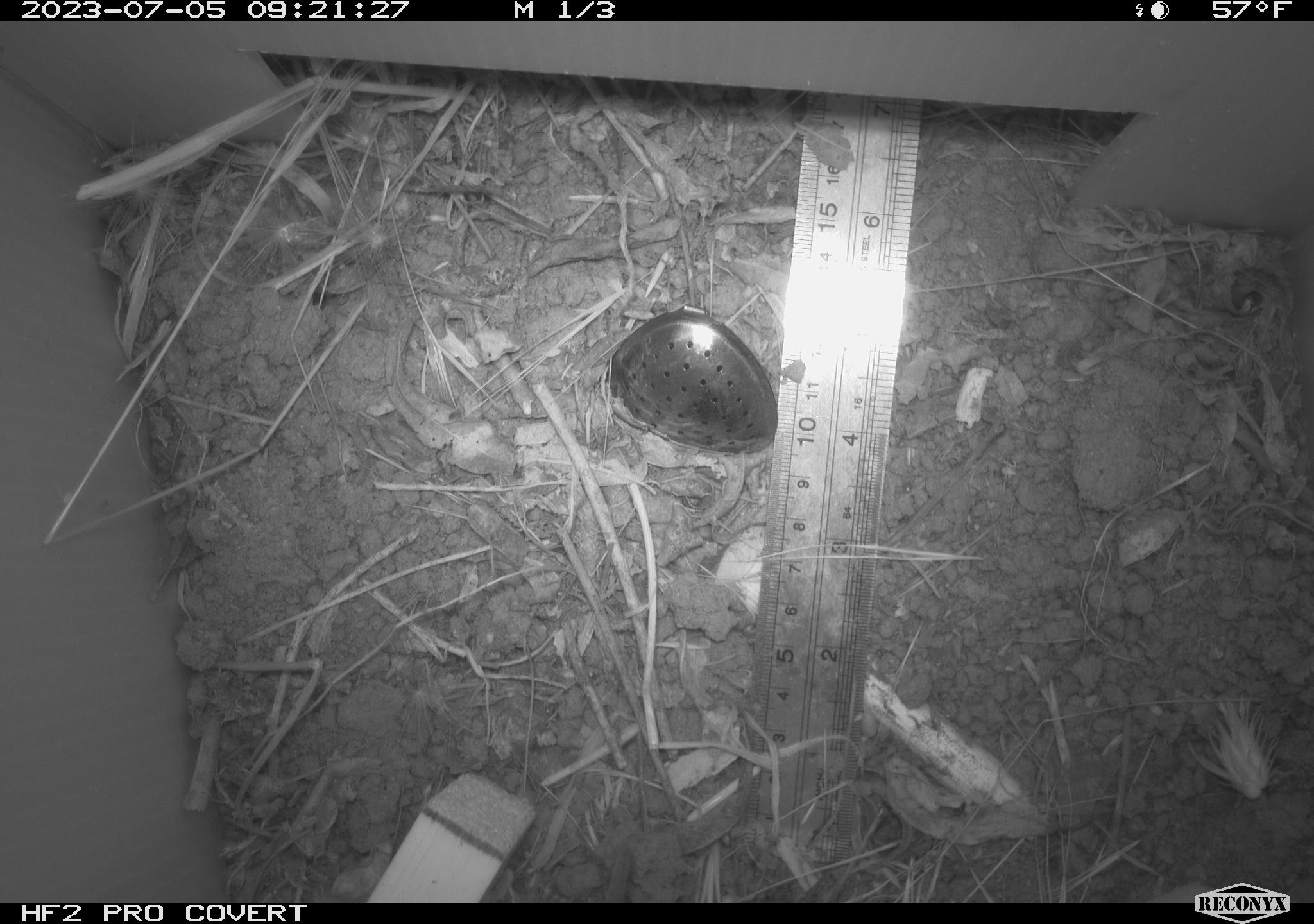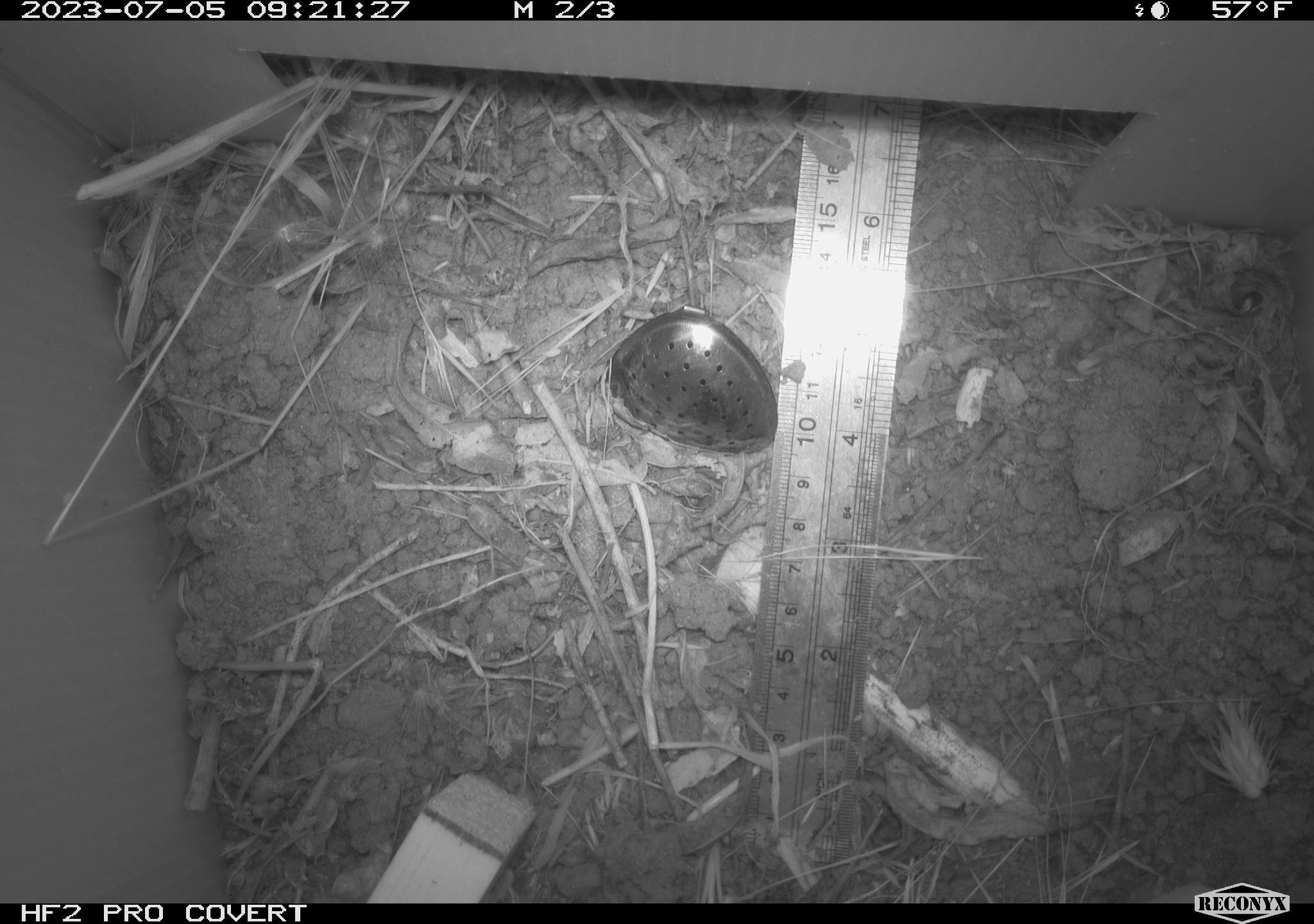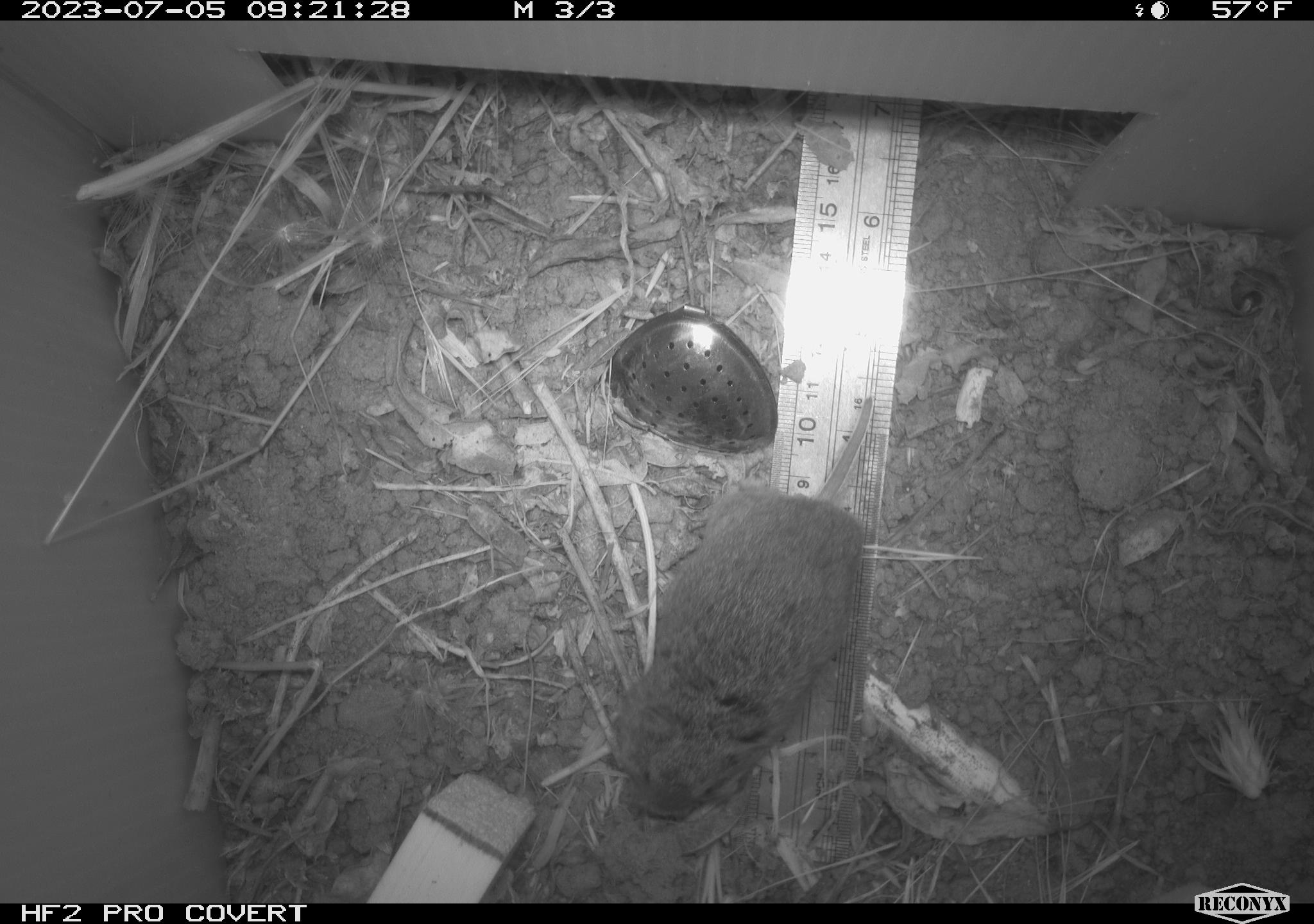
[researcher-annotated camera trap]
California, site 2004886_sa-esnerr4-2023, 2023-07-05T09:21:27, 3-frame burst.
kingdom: Animalia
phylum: Chordata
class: Mammalia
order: Rodentia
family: Cricetidae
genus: Microtus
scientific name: Microtus californicus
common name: california vole